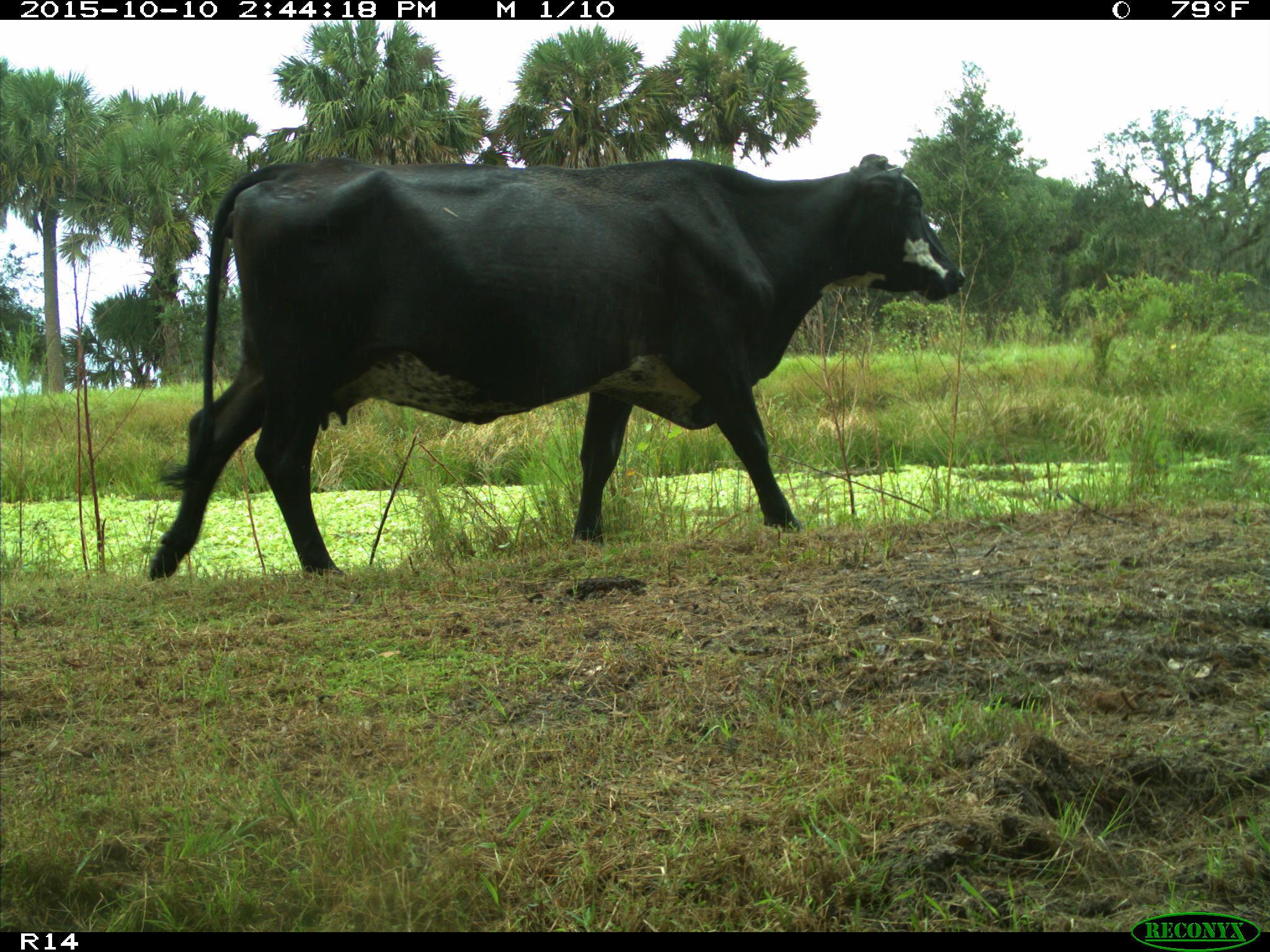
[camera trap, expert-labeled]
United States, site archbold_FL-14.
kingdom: Animalia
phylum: Chordata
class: Mammalia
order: Artiodactyla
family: Bovidae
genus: Bos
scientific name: Bos taurus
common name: domestic cow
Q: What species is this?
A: Bos taurus (domestic cow).